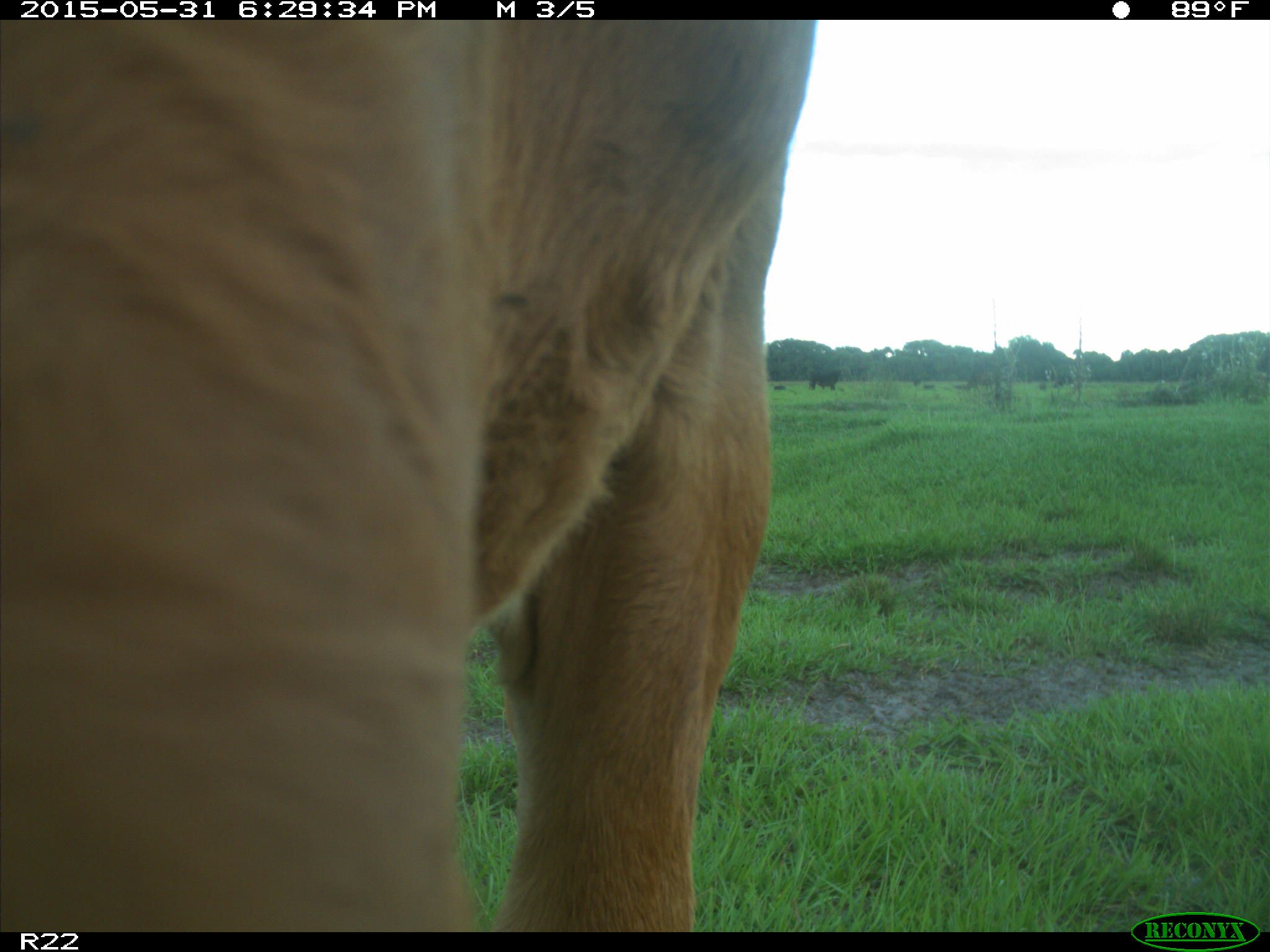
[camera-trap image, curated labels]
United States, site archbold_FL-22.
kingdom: Animalia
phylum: Chordata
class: Mammalia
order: Artiodactyla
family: Bovidae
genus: Bos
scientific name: Bos taurus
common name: domestic cow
Bos taurus (domestic cow).